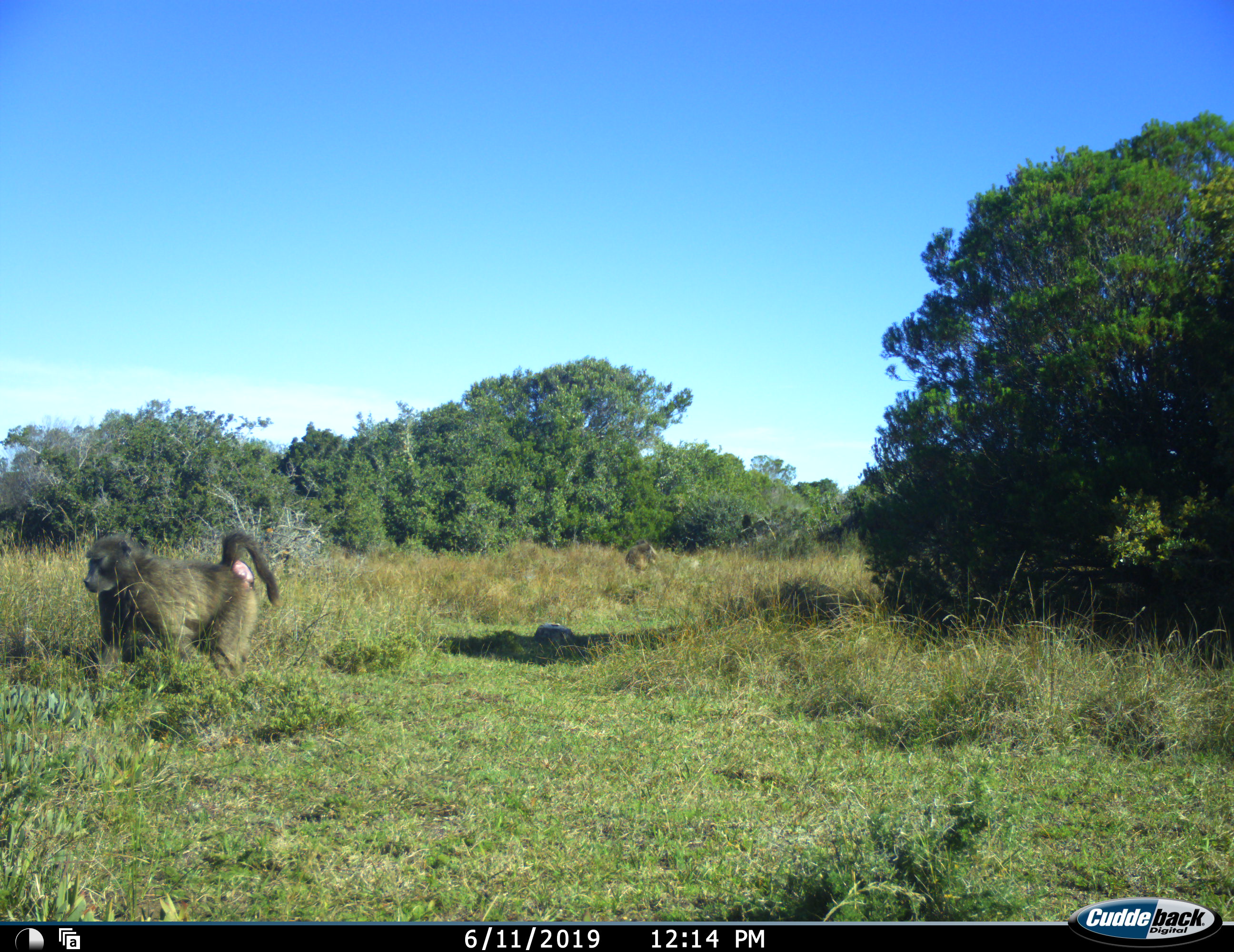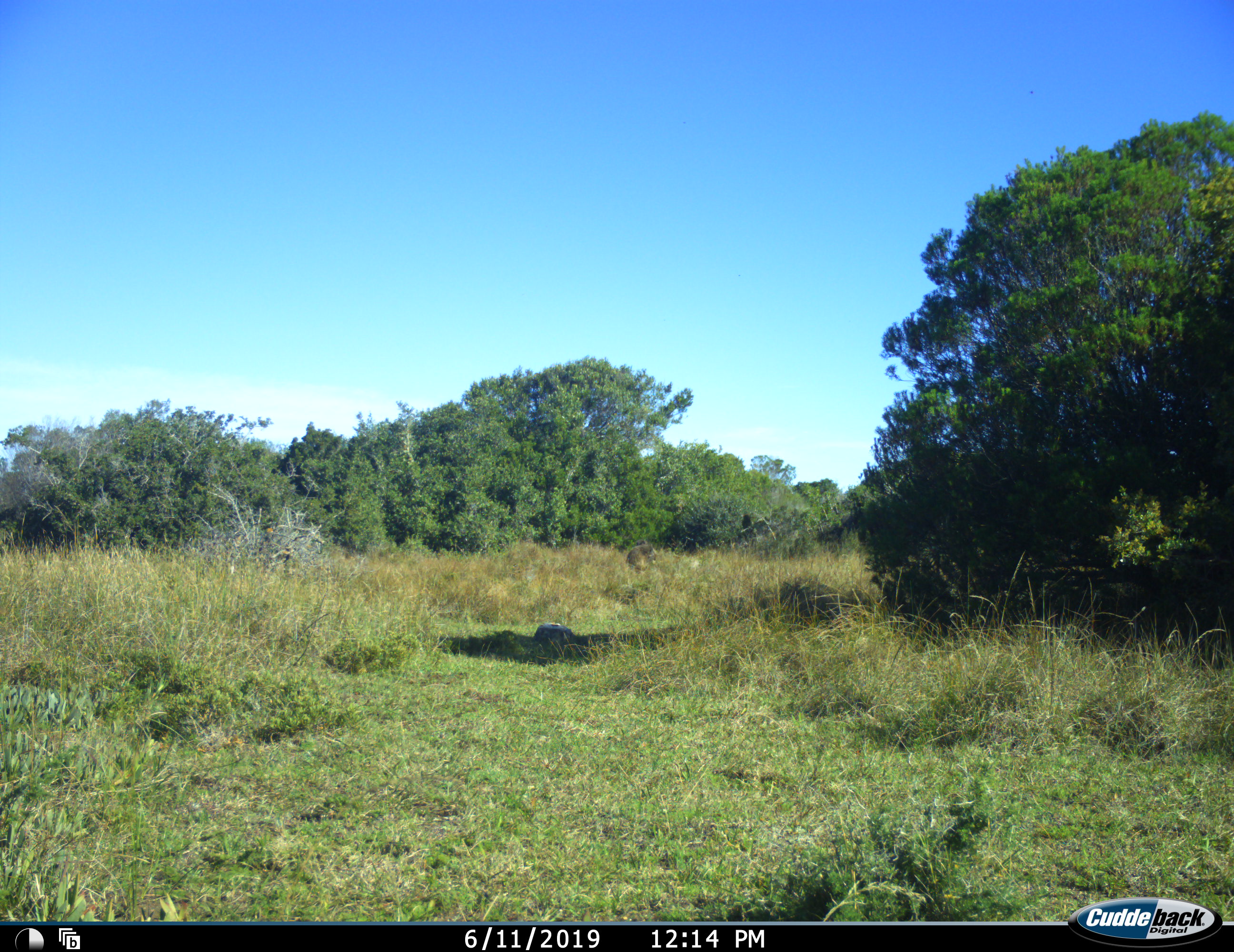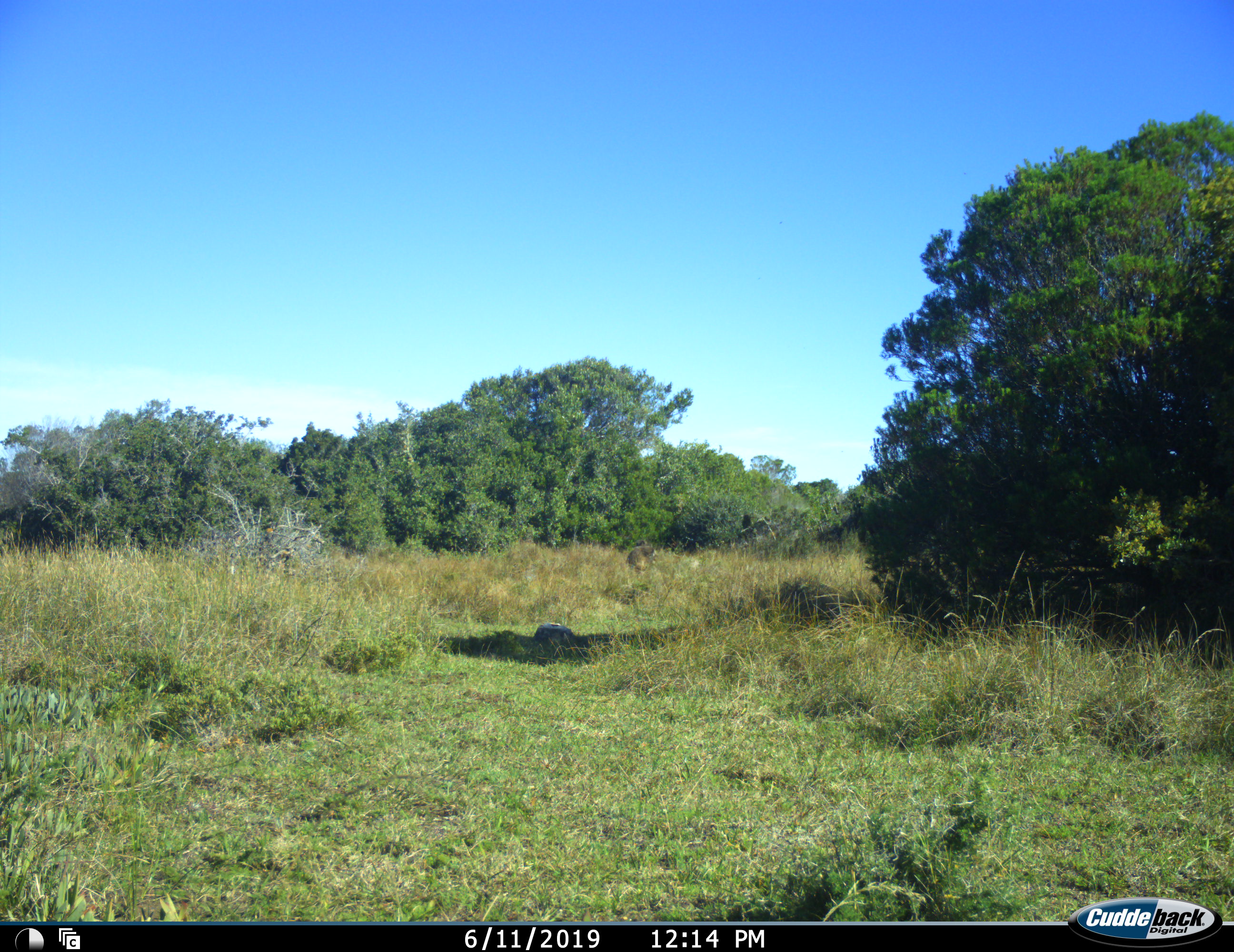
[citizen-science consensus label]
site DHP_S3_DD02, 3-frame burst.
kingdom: Animalia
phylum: Chordata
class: Mammalia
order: Primates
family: Cercopithecidae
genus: Papio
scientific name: Papio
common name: baboon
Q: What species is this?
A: Baboon (Papio).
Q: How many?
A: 1.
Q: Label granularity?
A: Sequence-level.